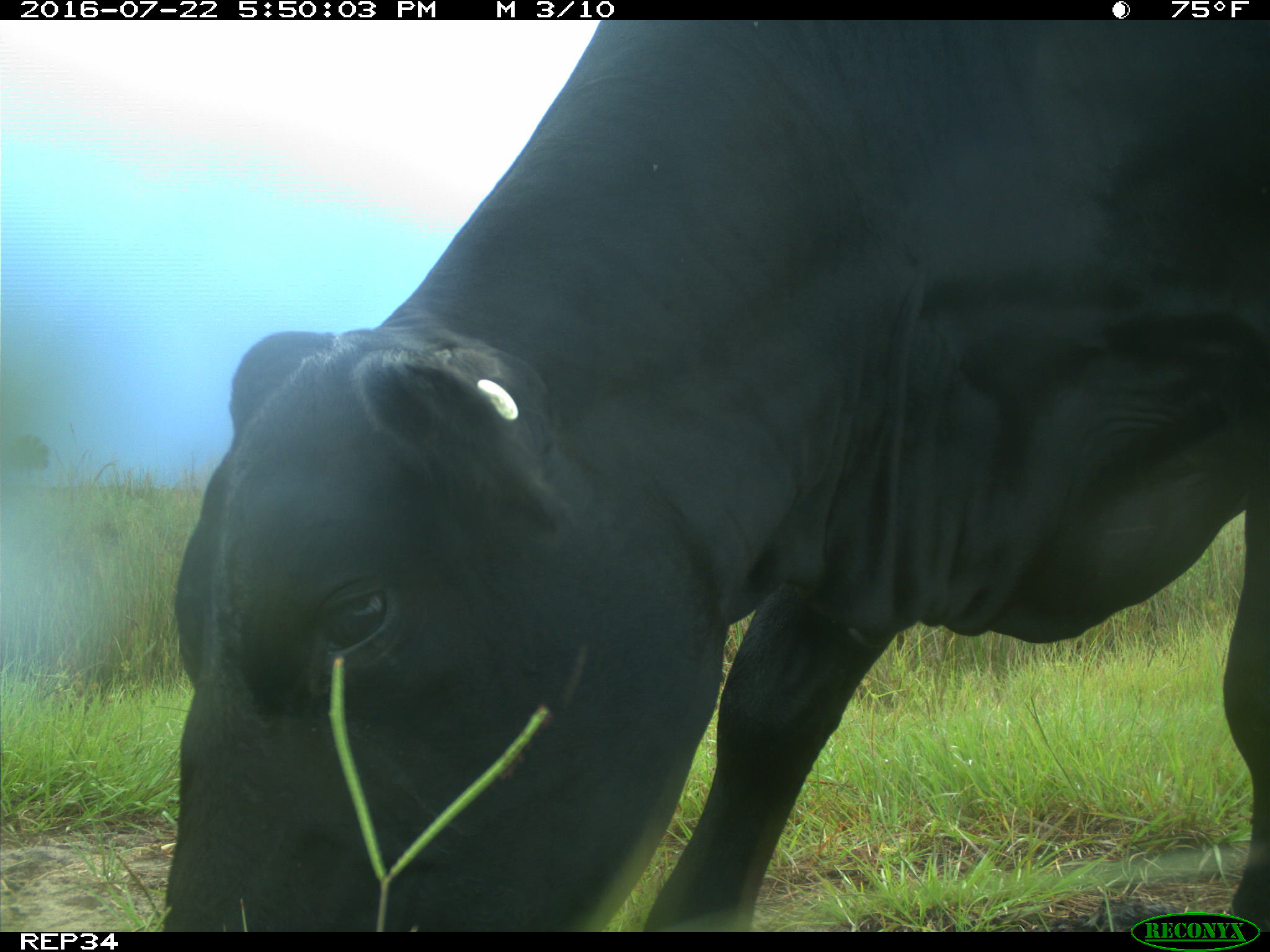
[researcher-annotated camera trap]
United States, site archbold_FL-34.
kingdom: Animalia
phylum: Chordata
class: Mammalia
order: Artiodactyla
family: Bovidae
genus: Bos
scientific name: Bos taurus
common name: domestic cow